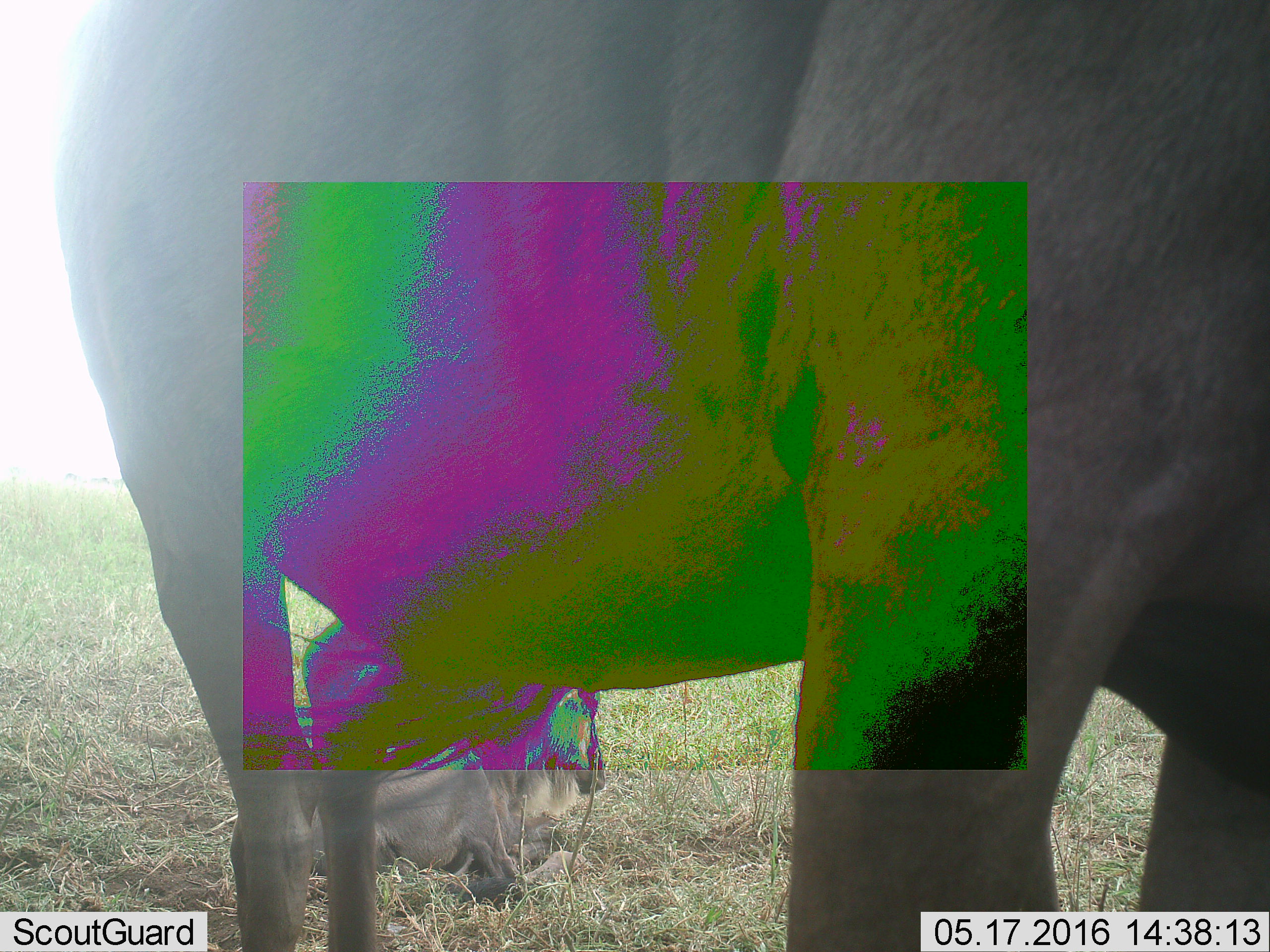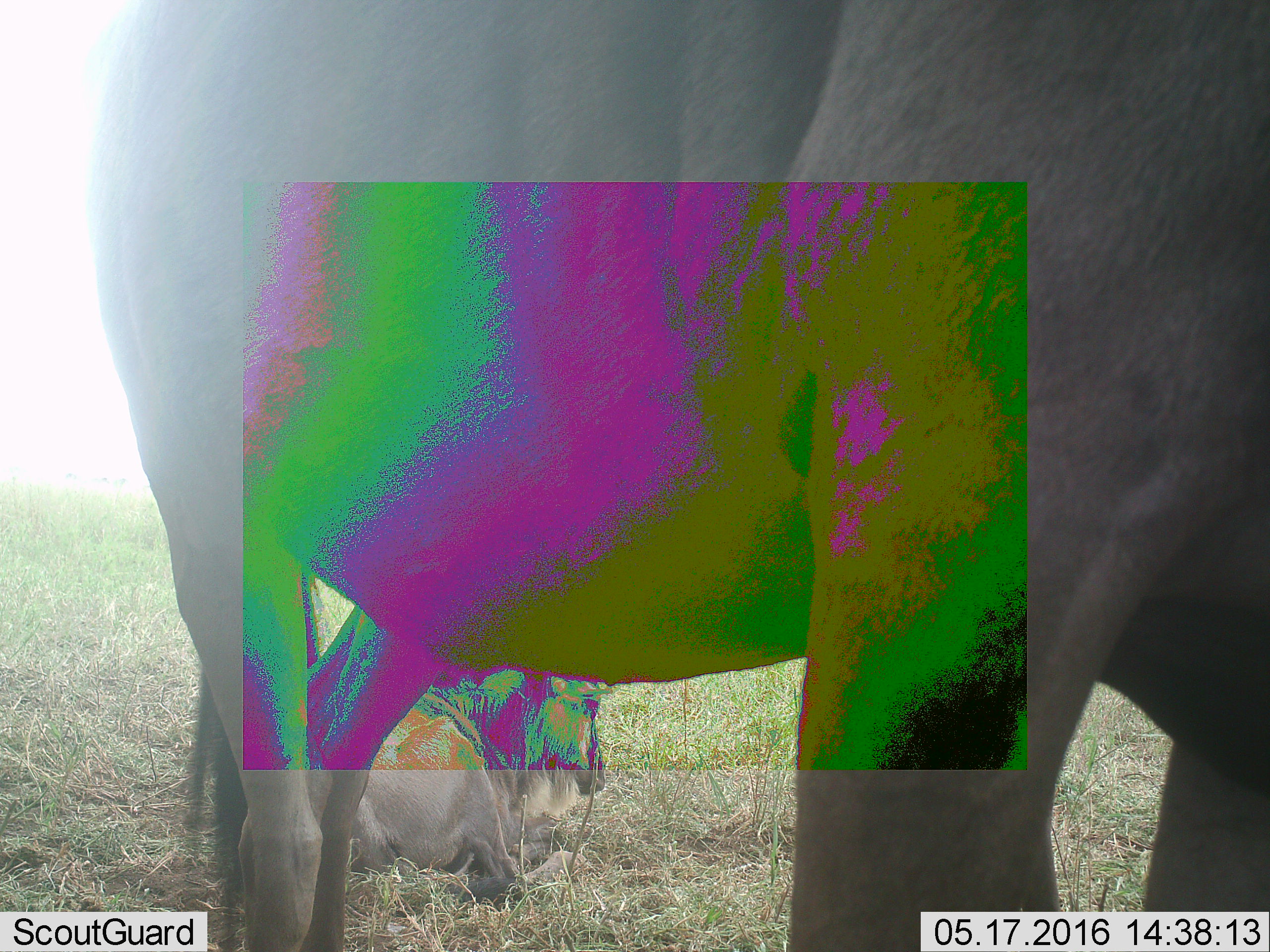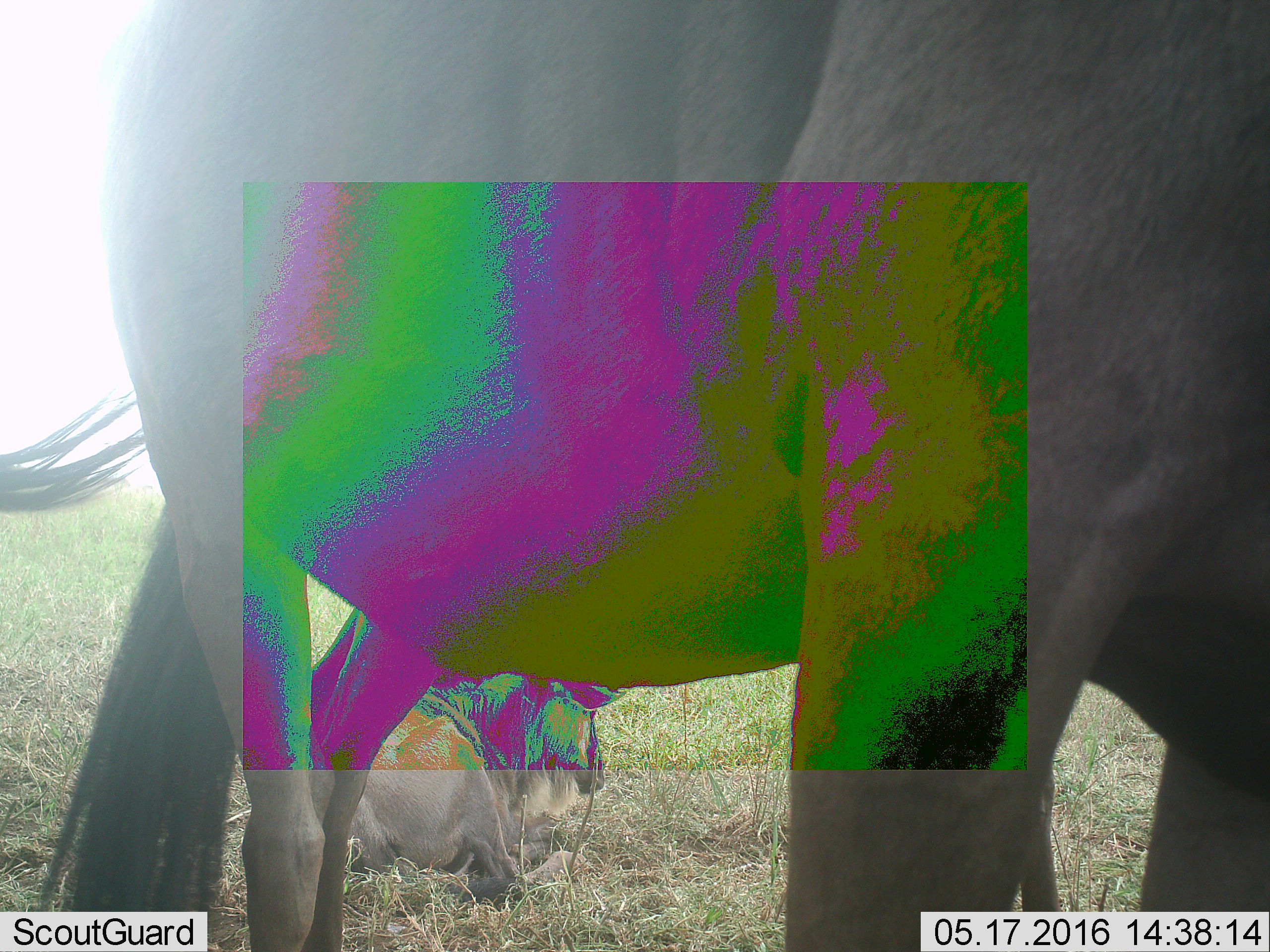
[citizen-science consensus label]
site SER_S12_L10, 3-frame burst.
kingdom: Animalia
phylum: Chordata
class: Mammalia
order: Artiodactyla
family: Bovidae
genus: Connochaetes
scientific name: Connochaetes taurinus taurinus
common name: blue wildebeest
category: wildebeestblue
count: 2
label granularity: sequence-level